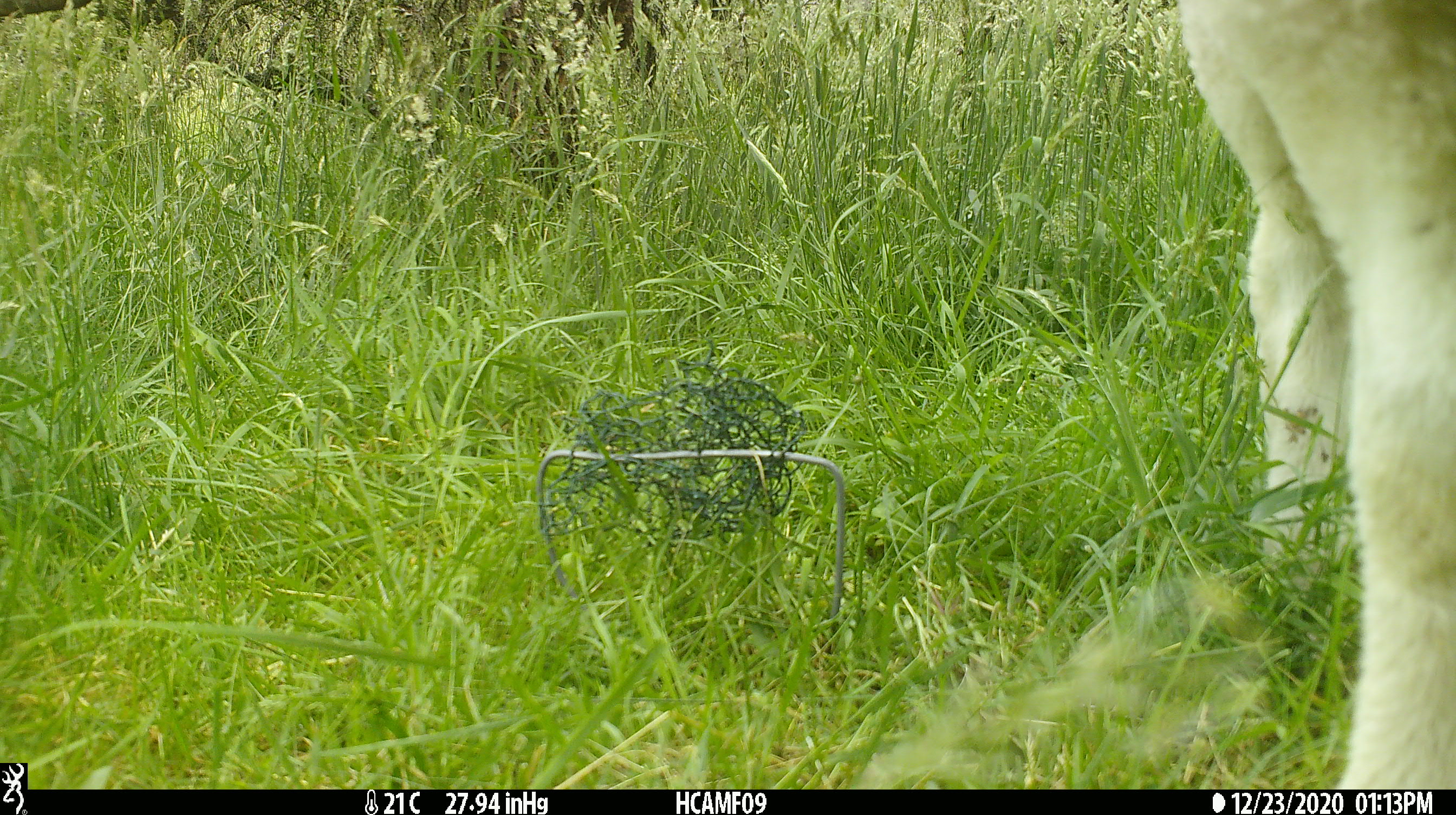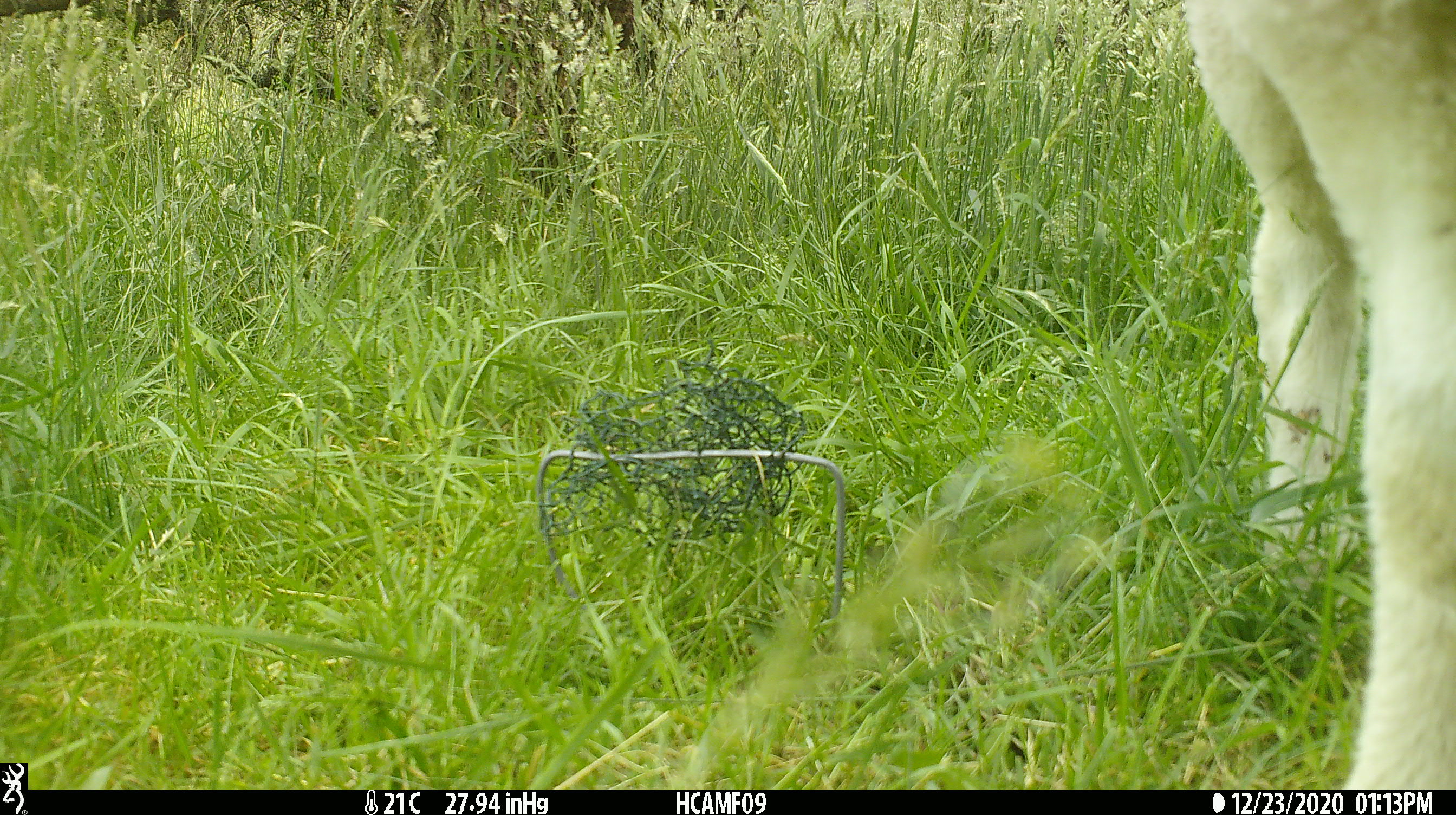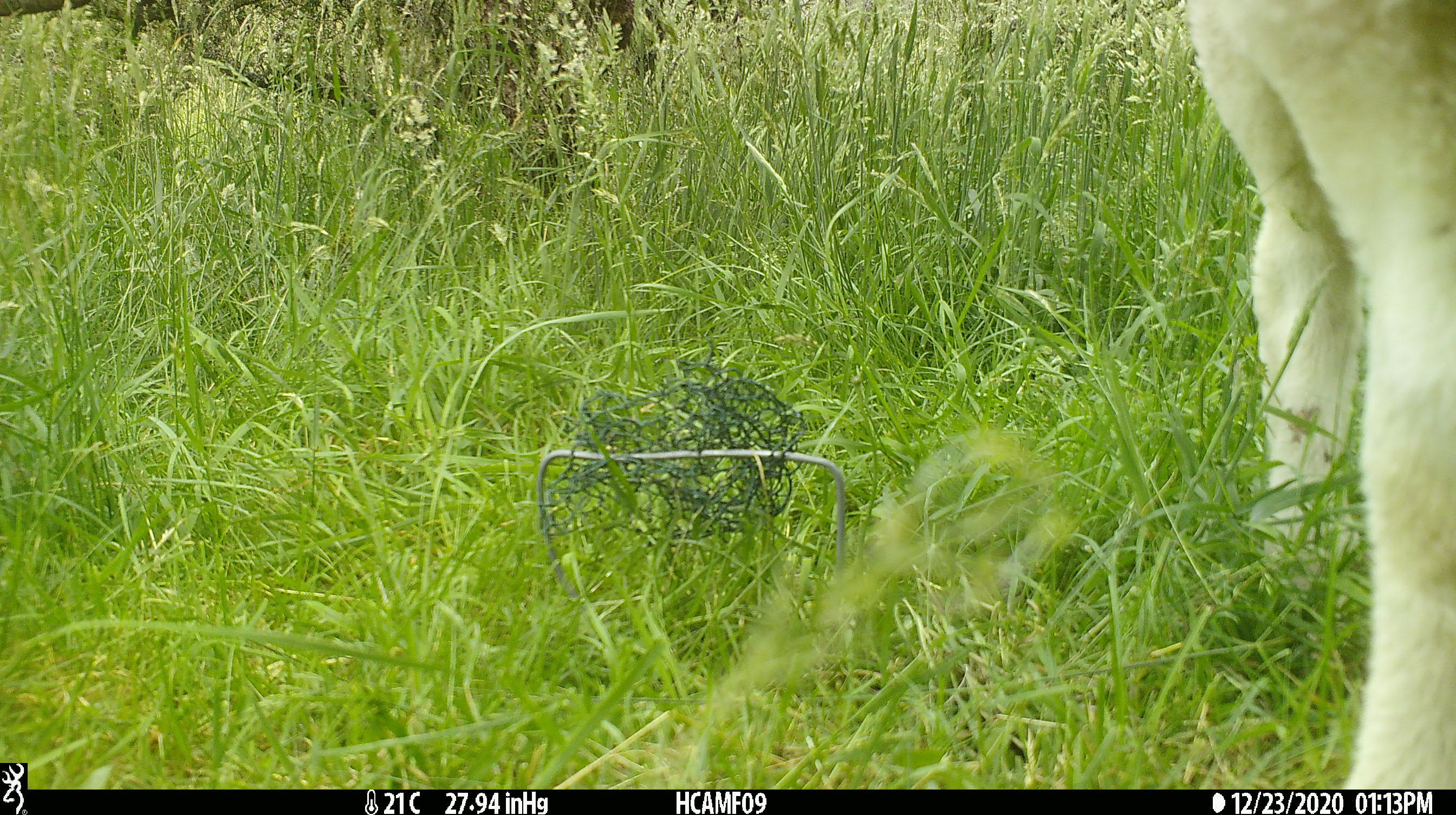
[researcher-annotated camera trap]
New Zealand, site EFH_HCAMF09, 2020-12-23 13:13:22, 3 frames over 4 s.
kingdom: Animalia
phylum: Chordata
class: Mammalia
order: Artiodactyla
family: Bovidae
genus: Ovis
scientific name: Ovis aries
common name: domestic sheep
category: sheep